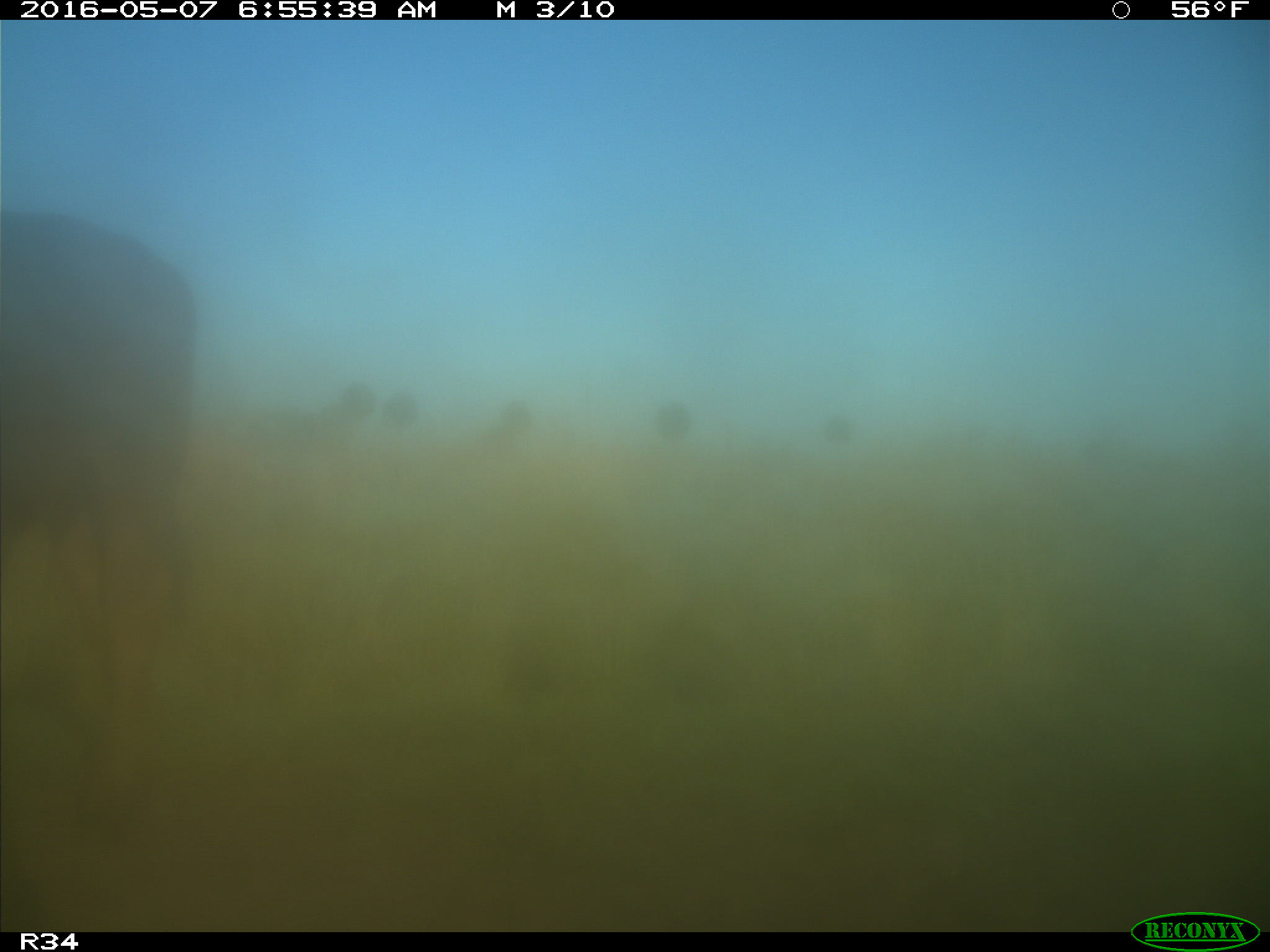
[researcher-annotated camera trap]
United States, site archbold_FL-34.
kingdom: Animalia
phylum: Chordata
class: Mammalia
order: Artiodactyla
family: Bovidae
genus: Bos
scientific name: Bos taurus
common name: domestic cow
Bos taurus (domestic cow).